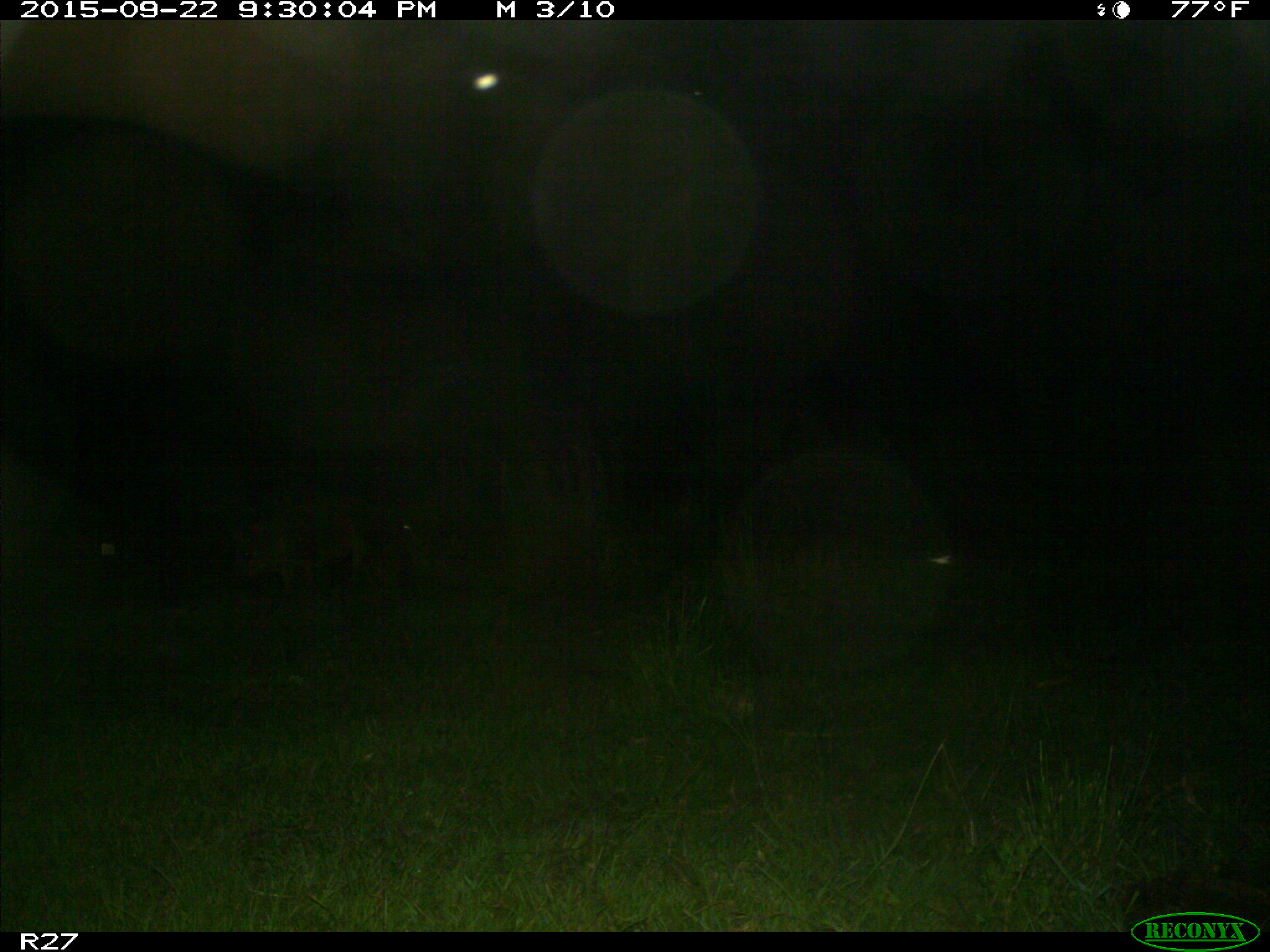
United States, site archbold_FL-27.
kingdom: Animalia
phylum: Chordata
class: Mammalia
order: Artiodactyla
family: Suidae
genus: Sus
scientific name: Sus scrofa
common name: wild boar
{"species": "Sus scrofa (wild boar)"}